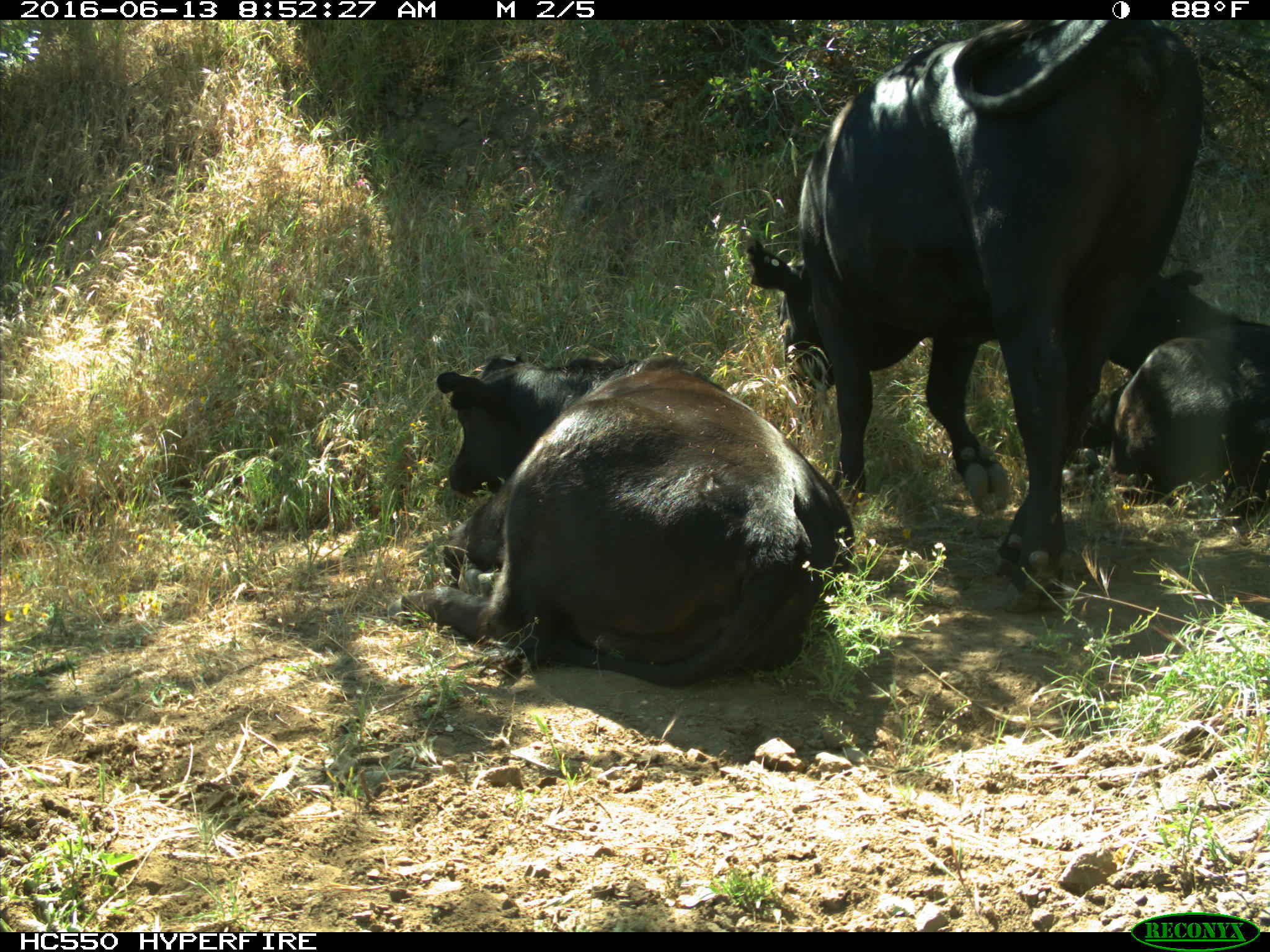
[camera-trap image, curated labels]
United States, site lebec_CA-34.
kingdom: Animalia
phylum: Chordata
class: Mammalia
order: Artiodactyla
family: Bovidae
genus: Bos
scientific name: Bos taurus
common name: domestic cow